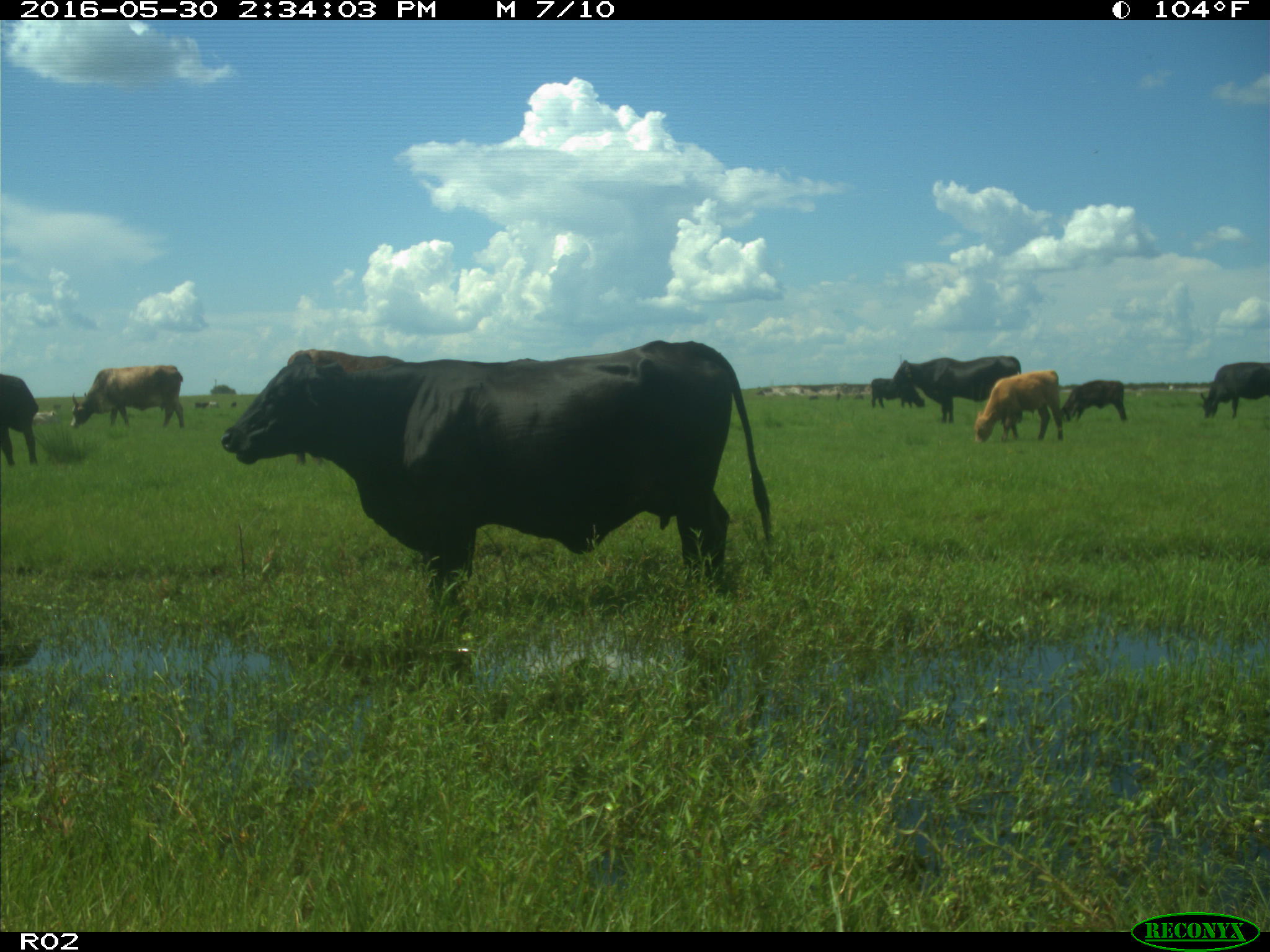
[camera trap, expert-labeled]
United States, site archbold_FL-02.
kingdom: Animalia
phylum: Chordata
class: Mammalia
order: Artiodactyla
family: Bovidae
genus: Bos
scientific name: Bos taurus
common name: domestic cow